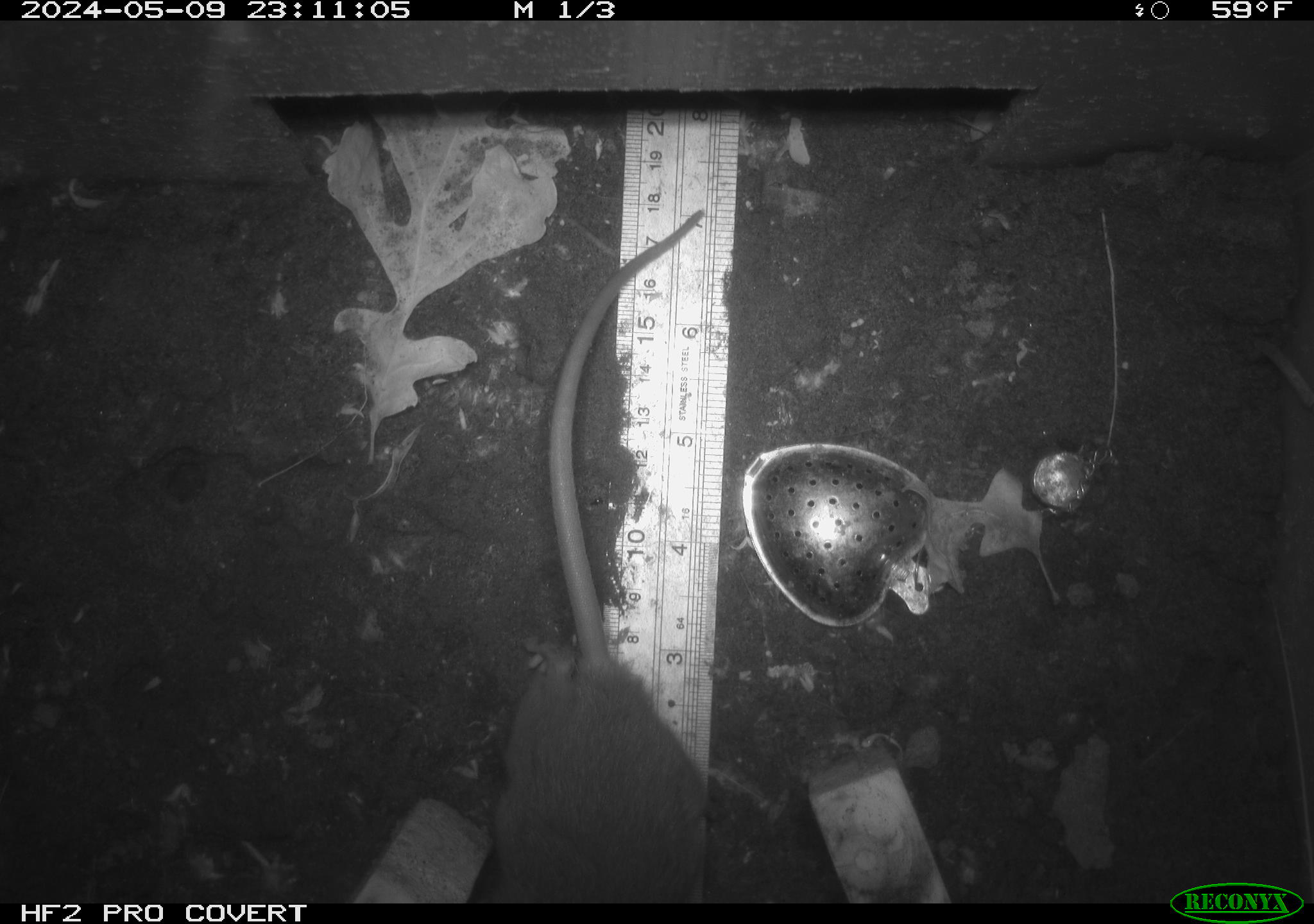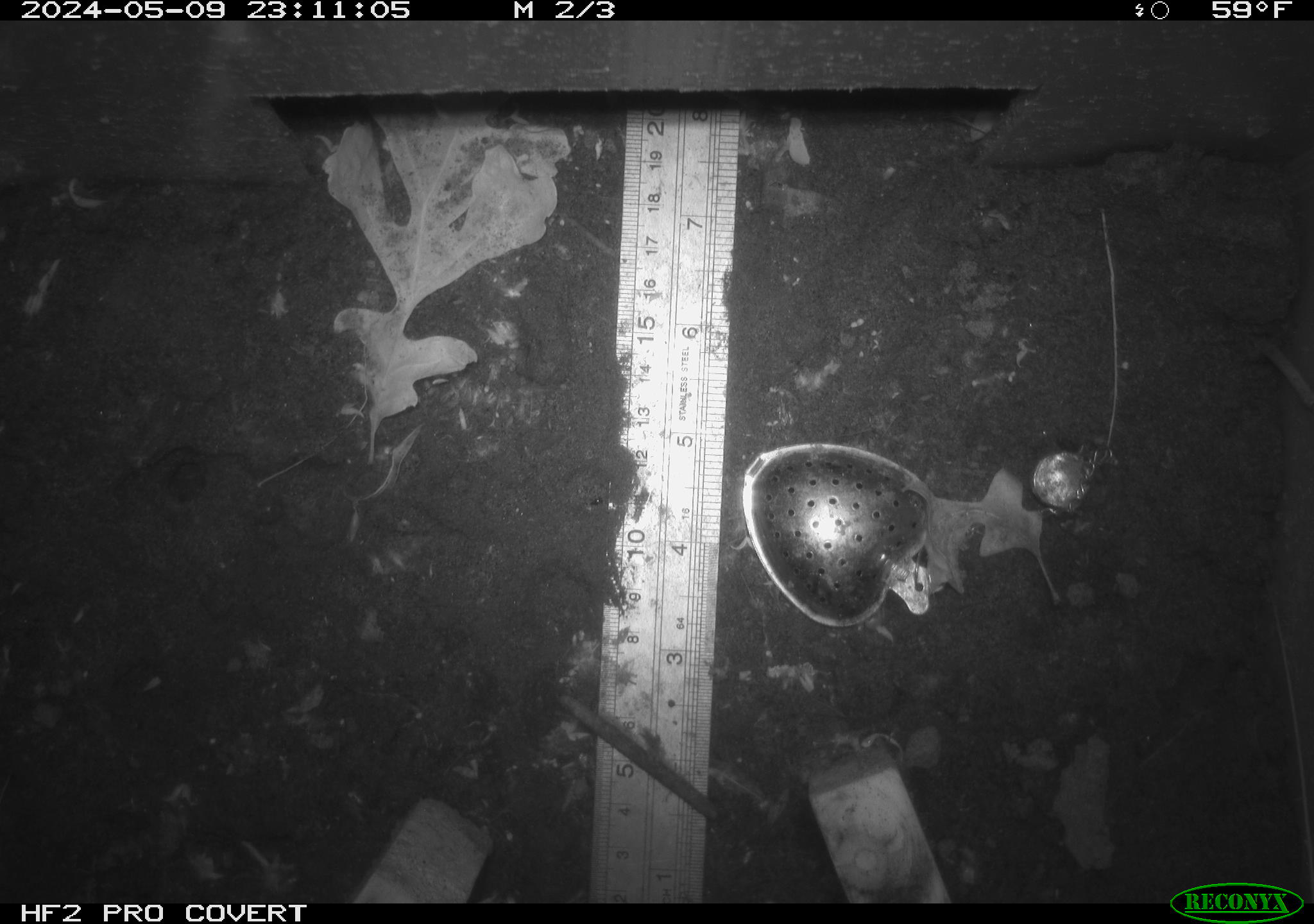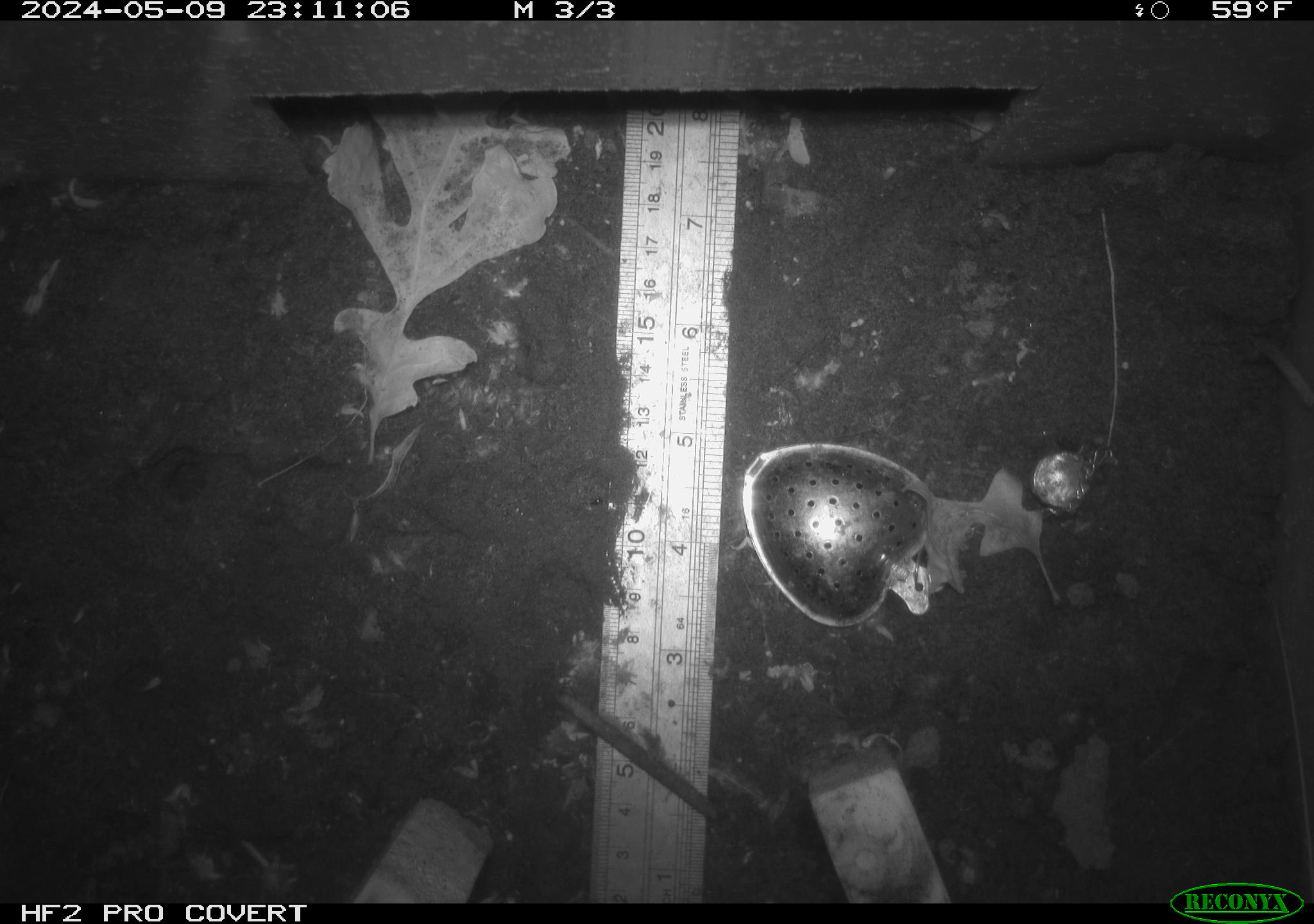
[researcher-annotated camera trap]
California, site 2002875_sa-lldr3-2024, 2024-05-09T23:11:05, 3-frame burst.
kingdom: Animalia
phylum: Chordata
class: Mammalia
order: Rodentia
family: Muridae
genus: Rattus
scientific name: Rattus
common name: rat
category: rattus species